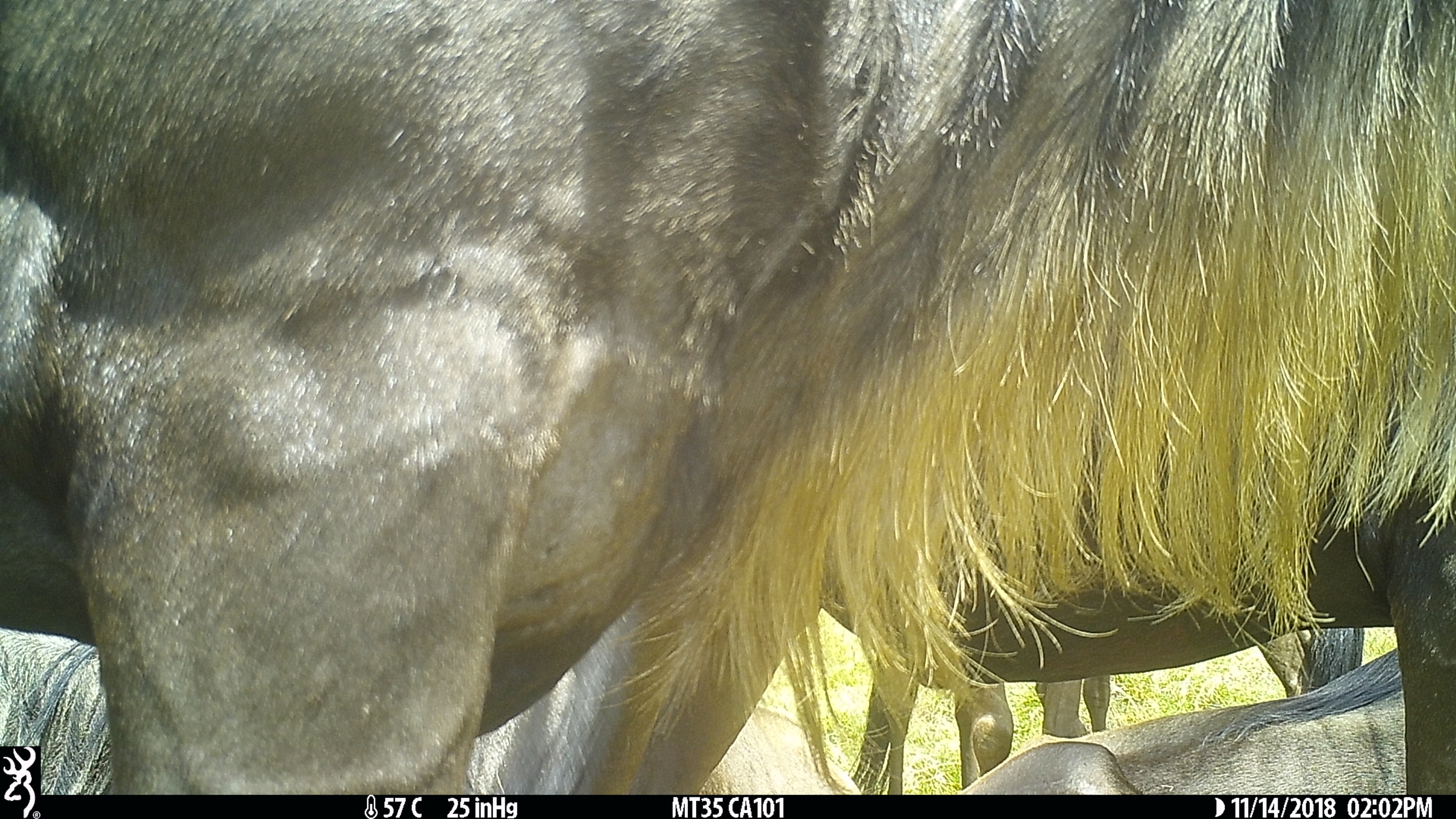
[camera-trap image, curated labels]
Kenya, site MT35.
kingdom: Animalia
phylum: Chordata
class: Mammalia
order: Artiodactyla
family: Bovidae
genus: Connochaetes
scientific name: Connochaetes taurinus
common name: blue wildebeest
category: wildebeest